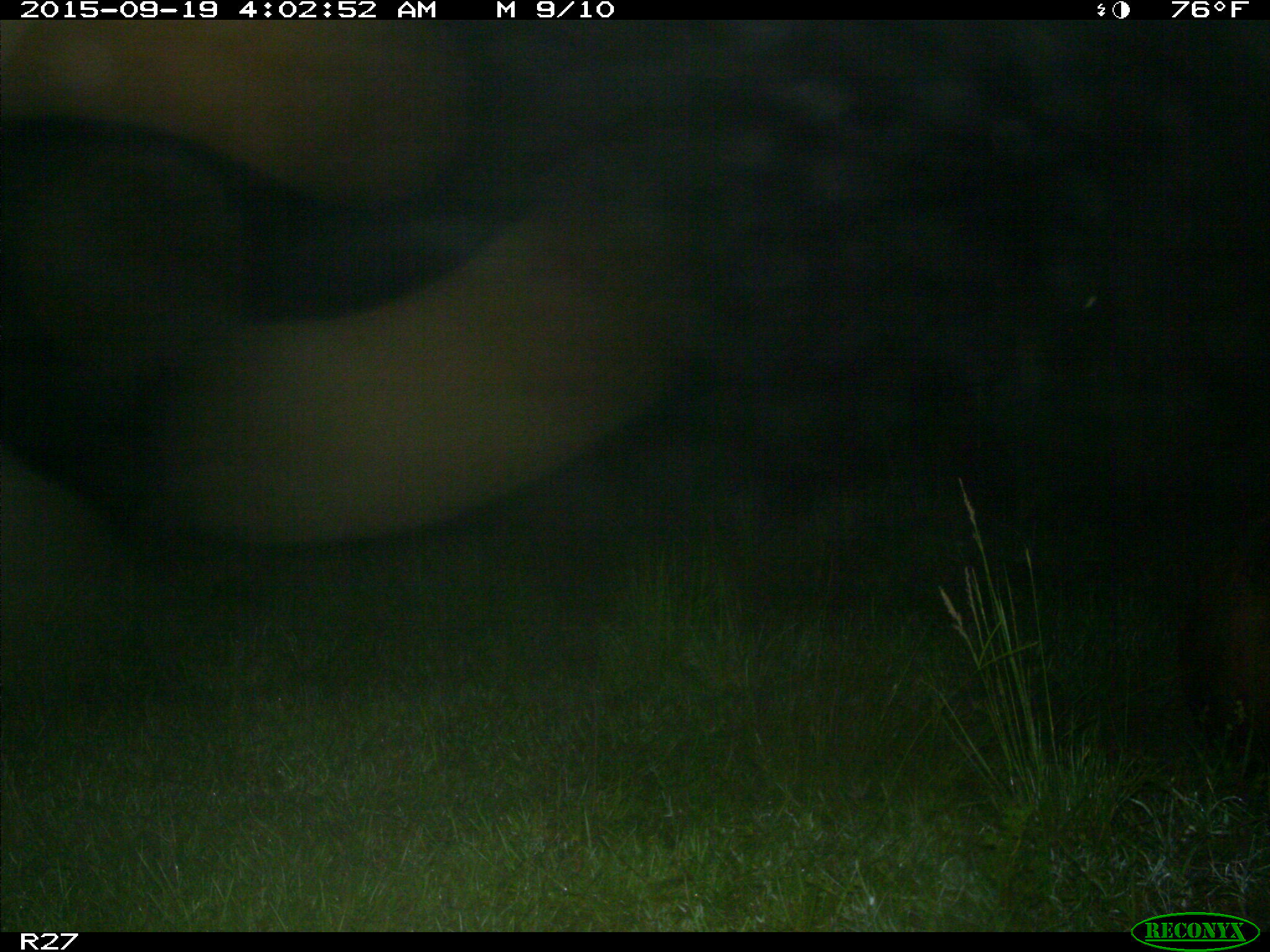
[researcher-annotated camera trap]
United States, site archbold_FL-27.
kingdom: Animalia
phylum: Chordata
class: Mammalia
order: Artiodactyla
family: Bovidae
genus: Bos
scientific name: Bos taurus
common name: domestic cow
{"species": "Bos taurus (domestic cow)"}